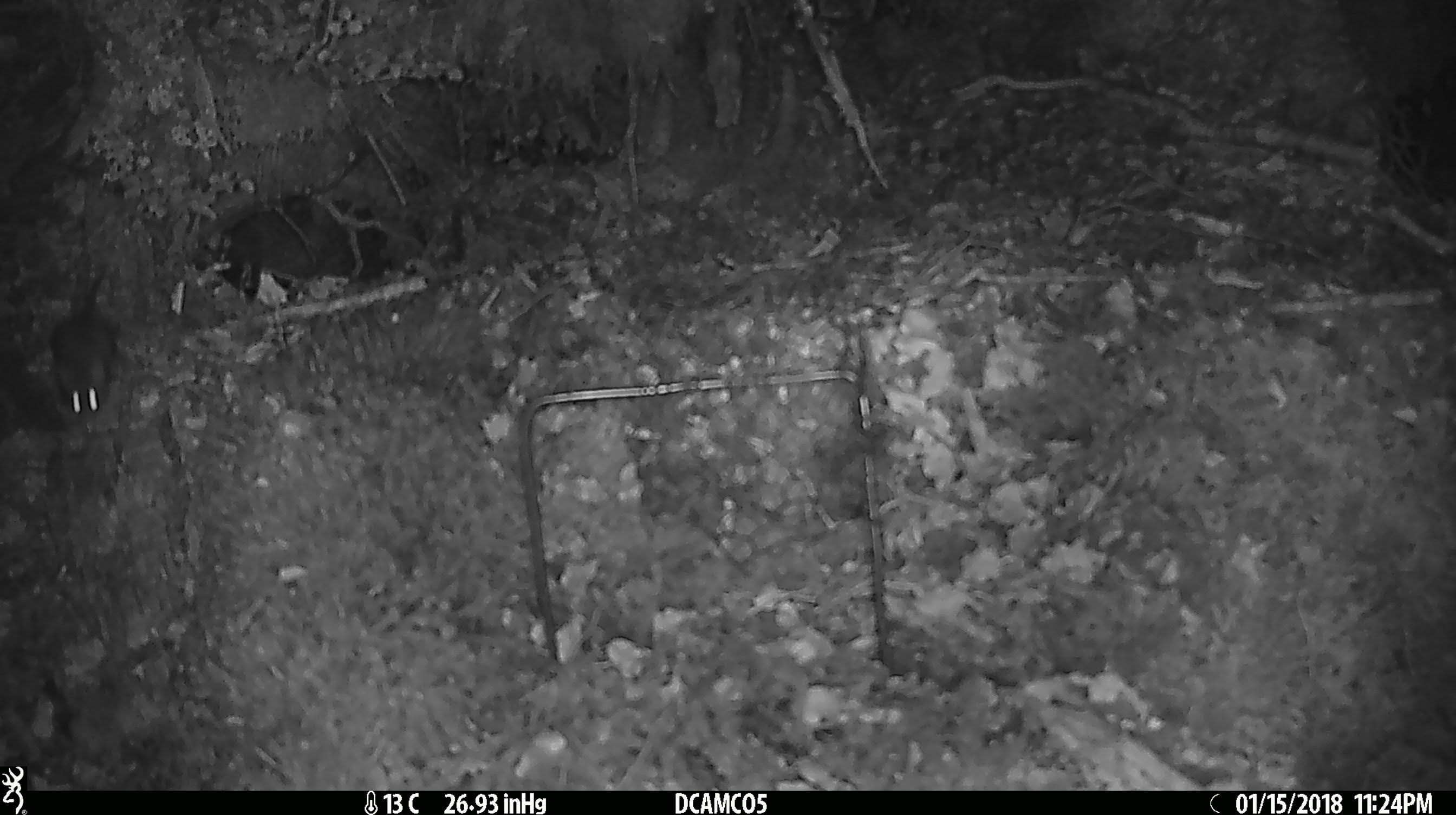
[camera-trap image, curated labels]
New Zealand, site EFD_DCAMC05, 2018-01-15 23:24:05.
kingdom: Animalia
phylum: Chordata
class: Mammalia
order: Rodentia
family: Muridae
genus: Mus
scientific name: Mus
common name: mouse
Mouse (Mus).